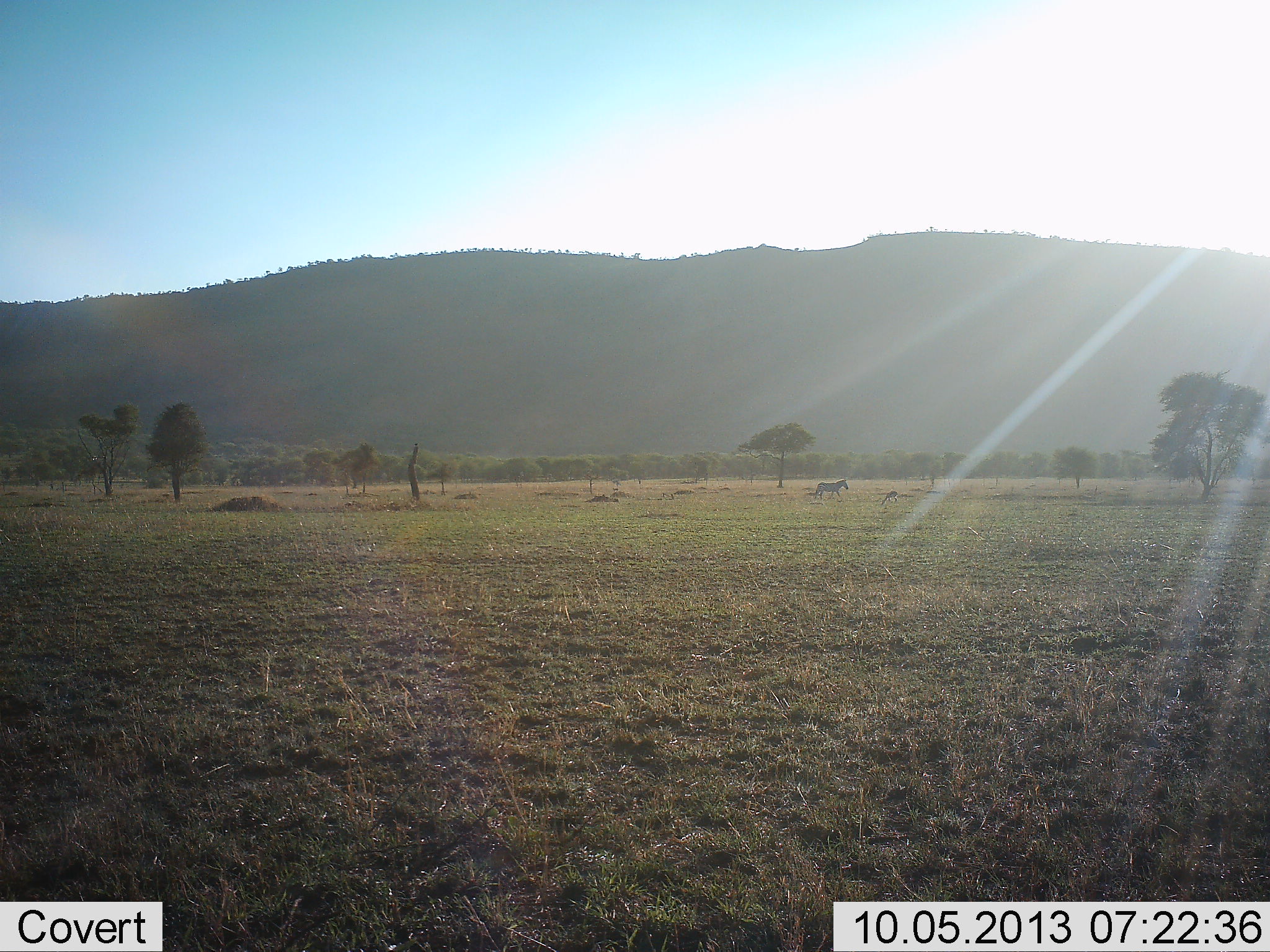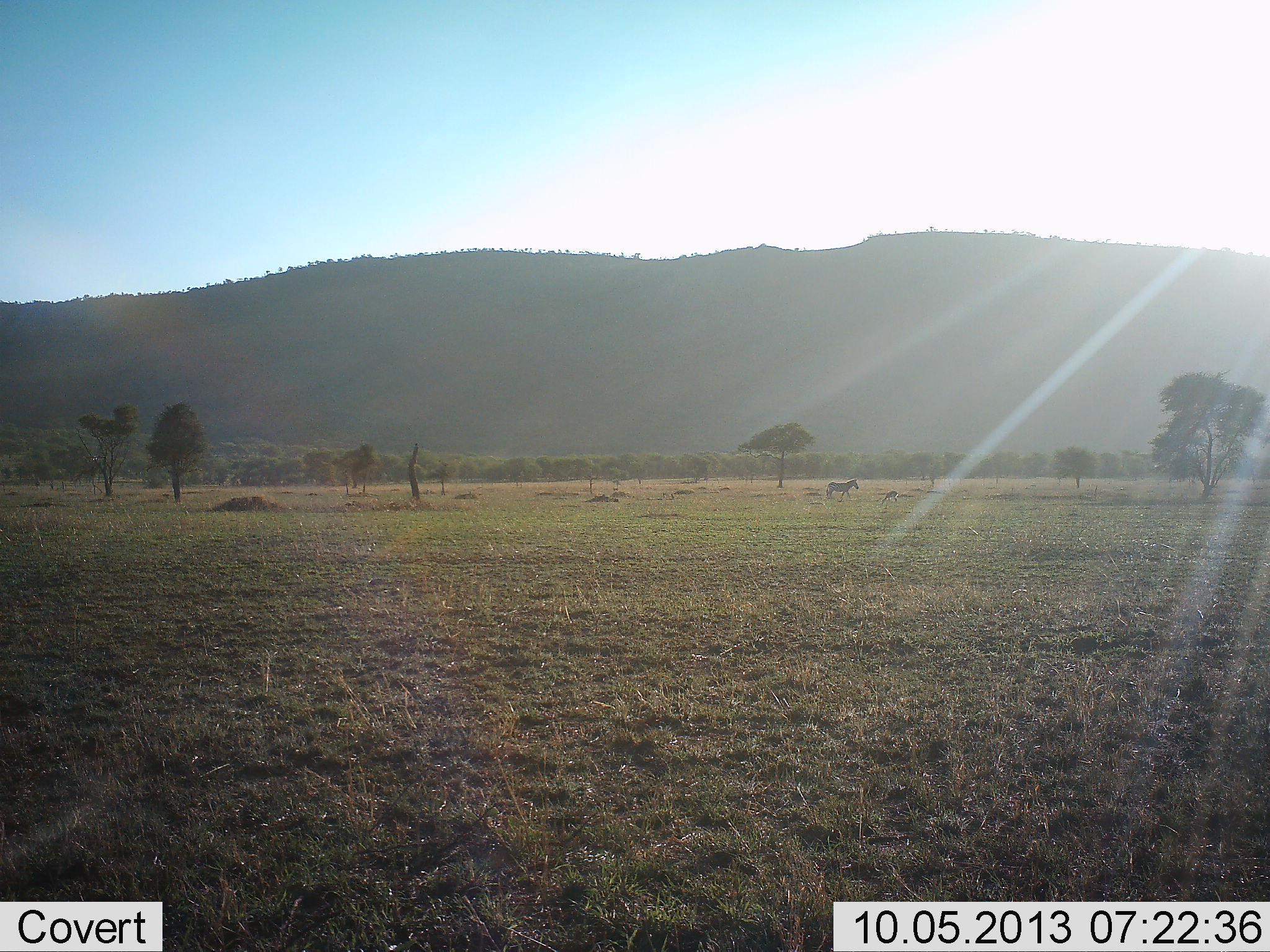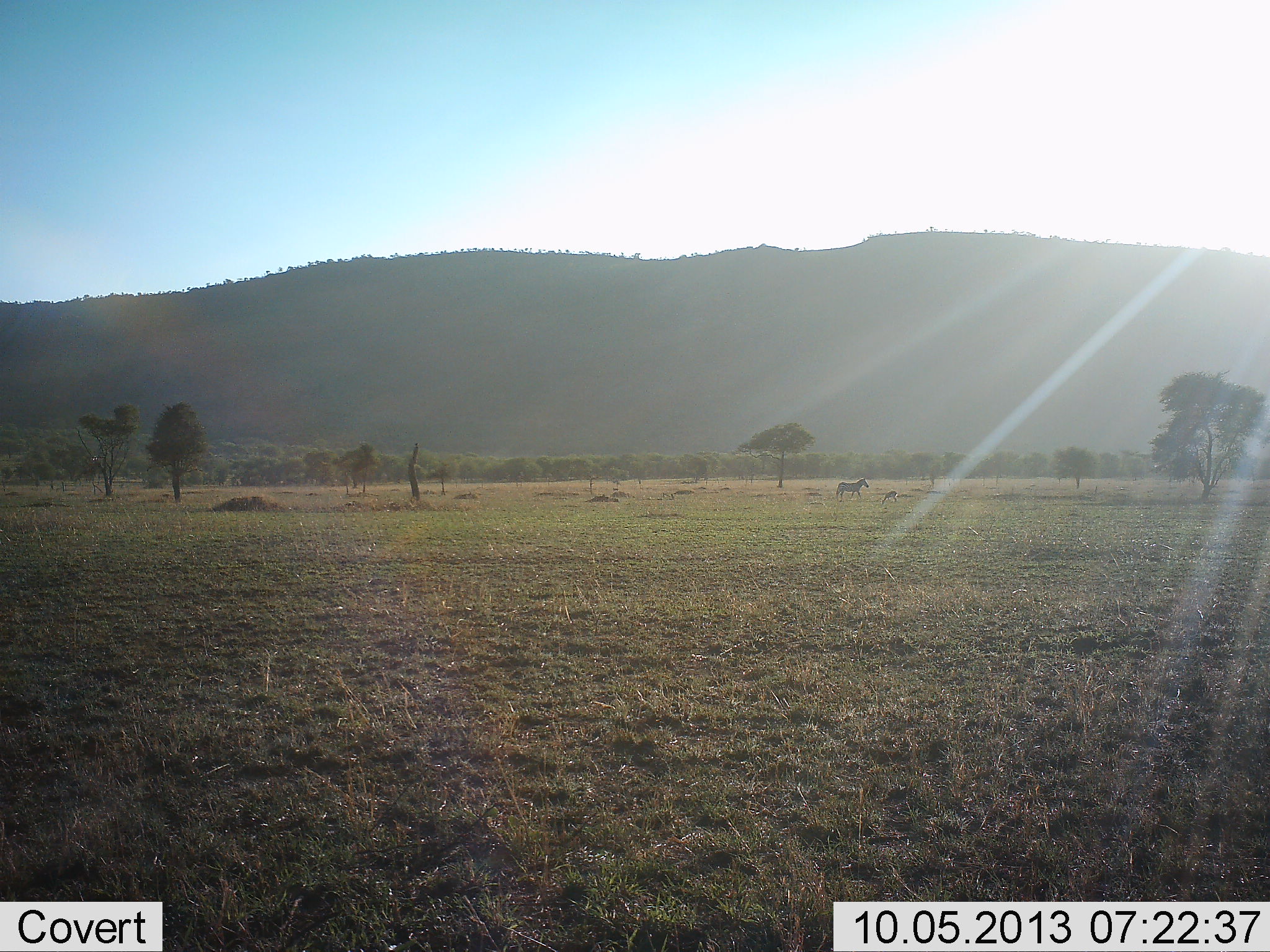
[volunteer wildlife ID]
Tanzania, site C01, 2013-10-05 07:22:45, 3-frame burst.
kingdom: Animalia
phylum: Chordata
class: Mammalia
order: Perissodactyla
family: Equidae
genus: Equus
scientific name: Equus quagga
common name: plains zebra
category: zebra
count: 1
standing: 18%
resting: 0%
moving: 100%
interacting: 0%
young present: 0%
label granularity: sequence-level